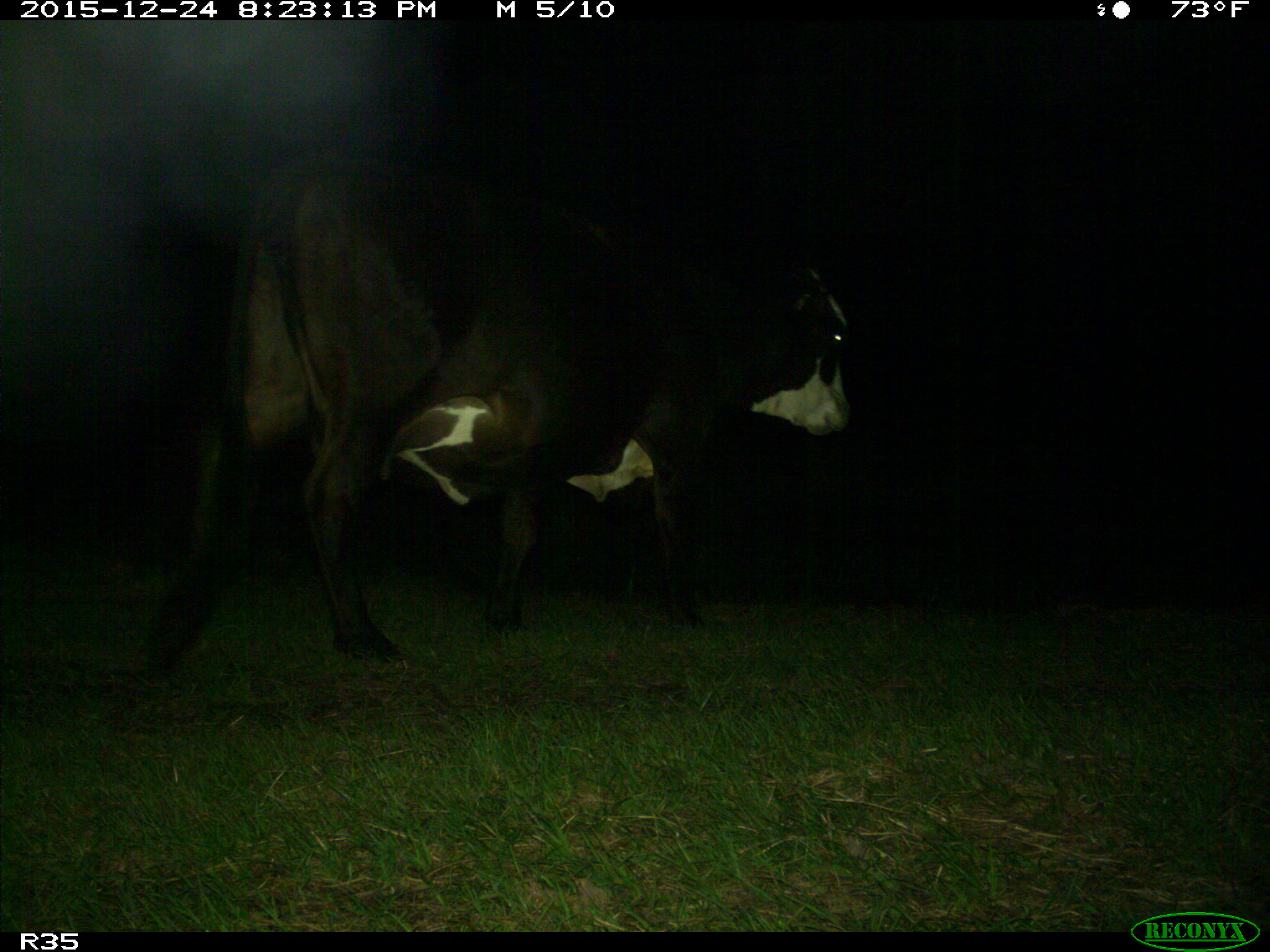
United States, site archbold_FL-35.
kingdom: Animalia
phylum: Chordata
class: Mammalia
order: Artiodactyla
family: Bovidae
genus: Bos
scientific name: Bos taurus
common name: domestic cow